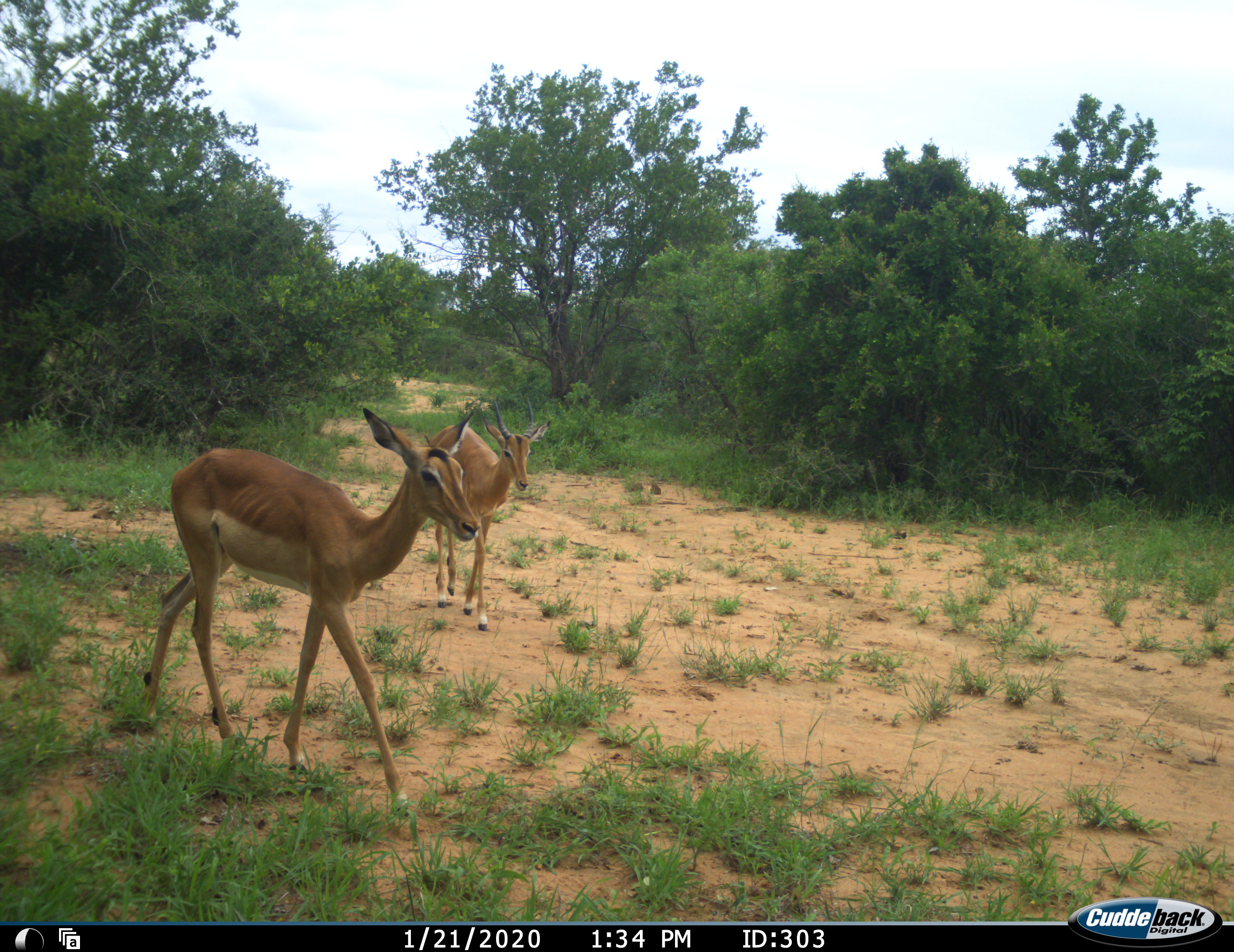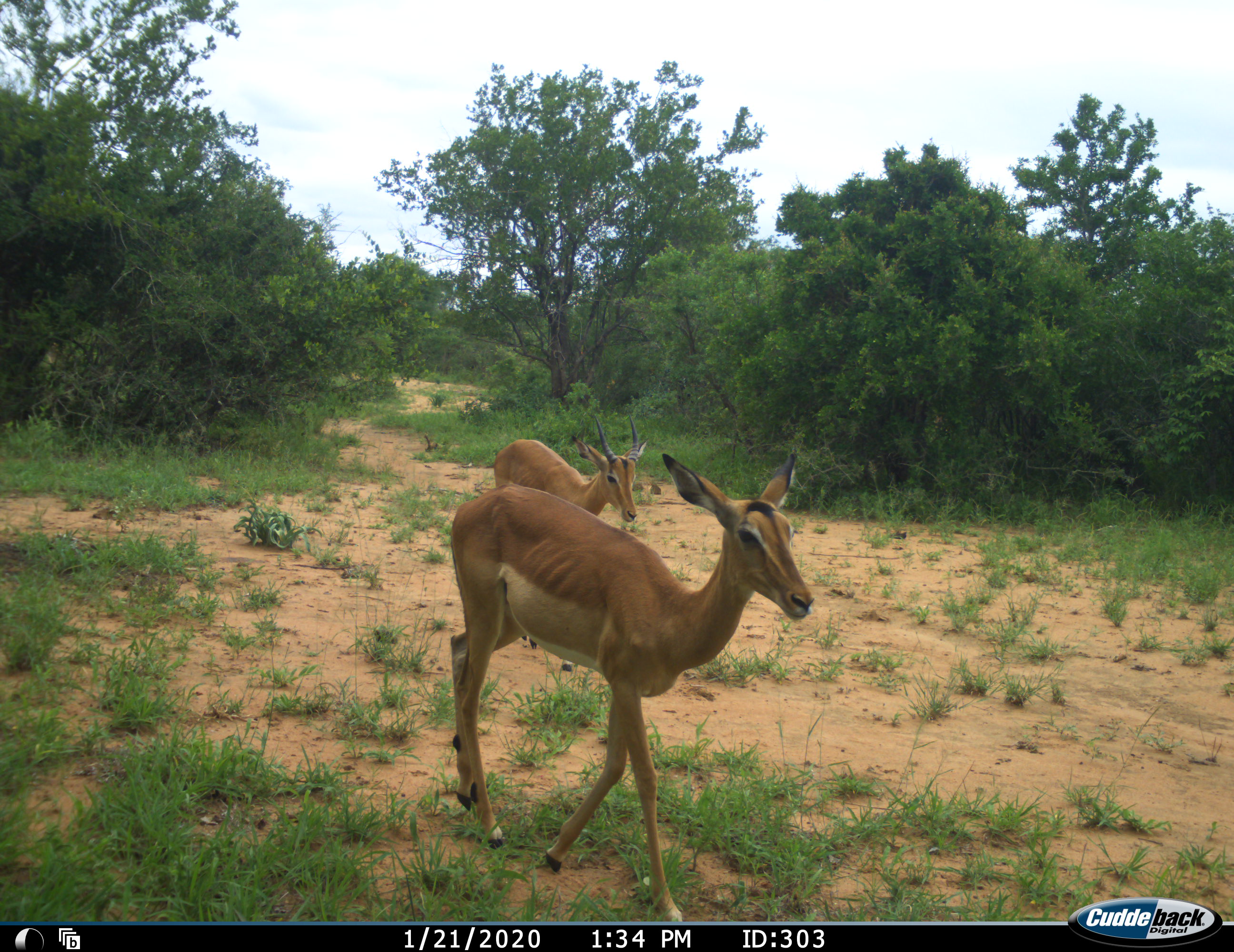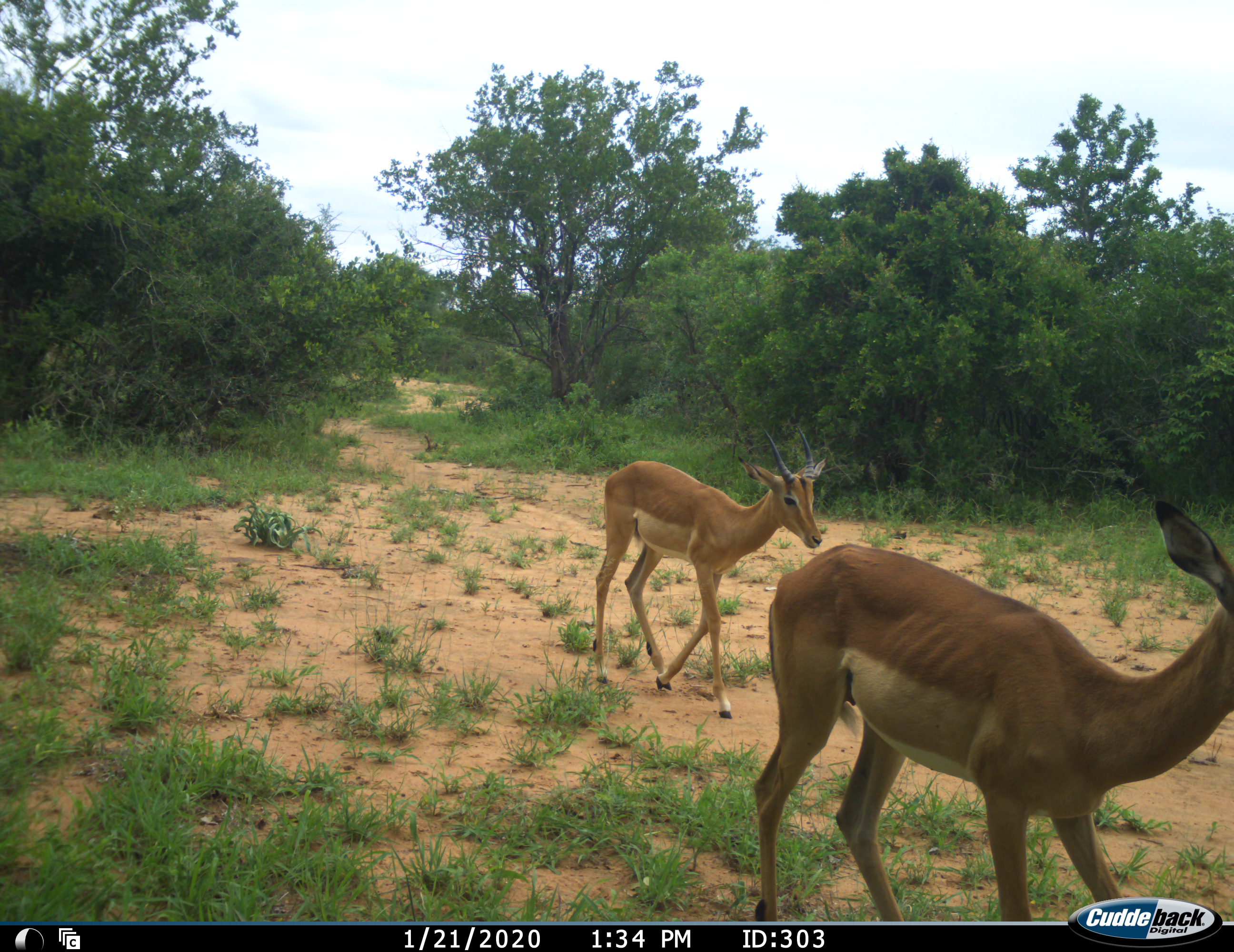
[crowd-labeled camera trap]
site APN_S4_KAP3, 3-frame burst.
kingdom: Animalia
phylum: Chordata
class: Mammalia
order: Artiodactyla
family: Bovidae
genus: Aepyceros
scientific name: Aepyceros melampus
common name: impala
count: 2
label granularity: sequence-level